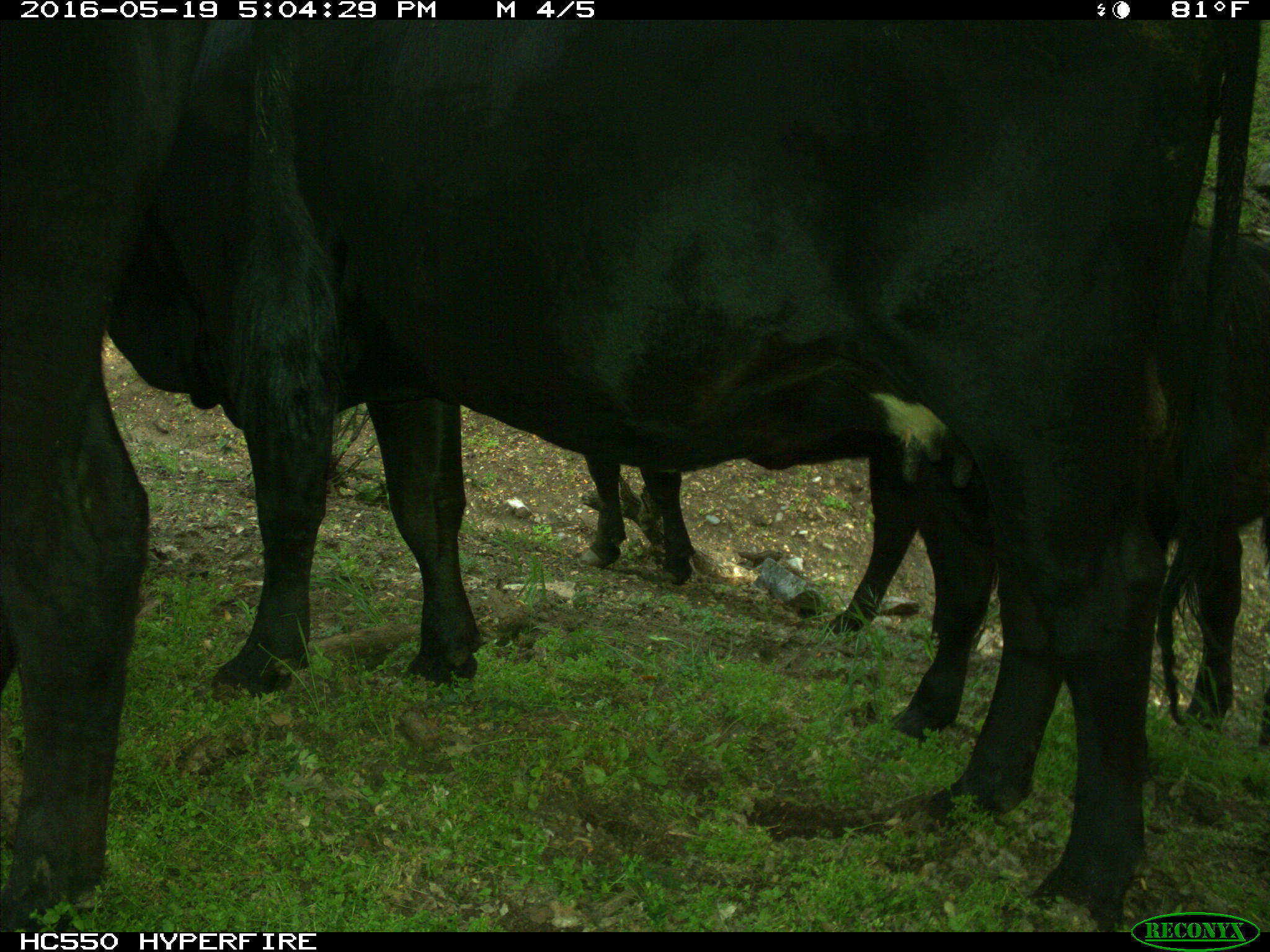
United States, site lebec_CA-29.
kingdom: Animalia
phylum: Chordata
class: Mammalia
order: Artiodactyla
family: Bovidae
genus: Bos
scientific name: Bos taurus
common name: domestic cow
Bos taurus (domestic cow).